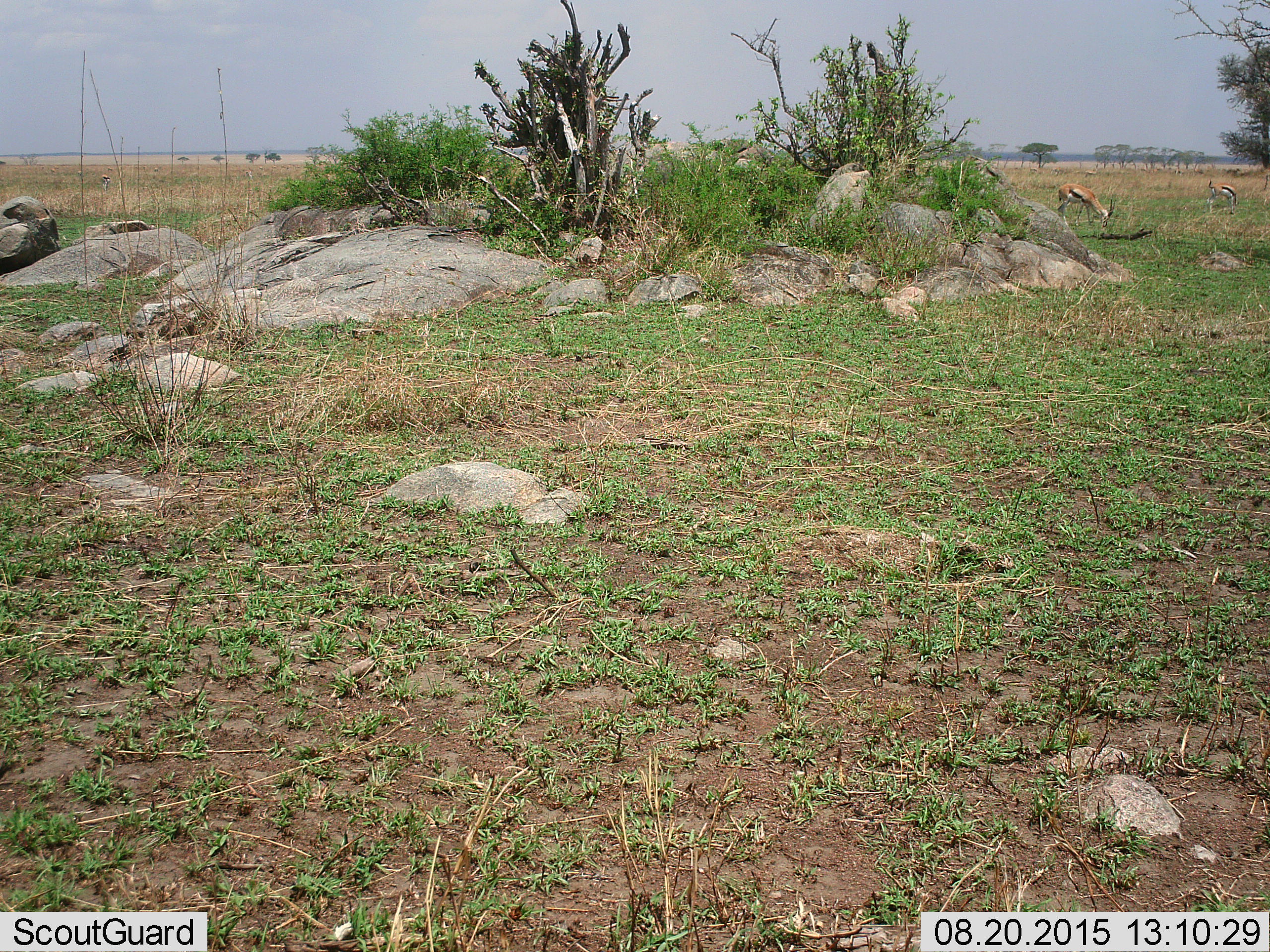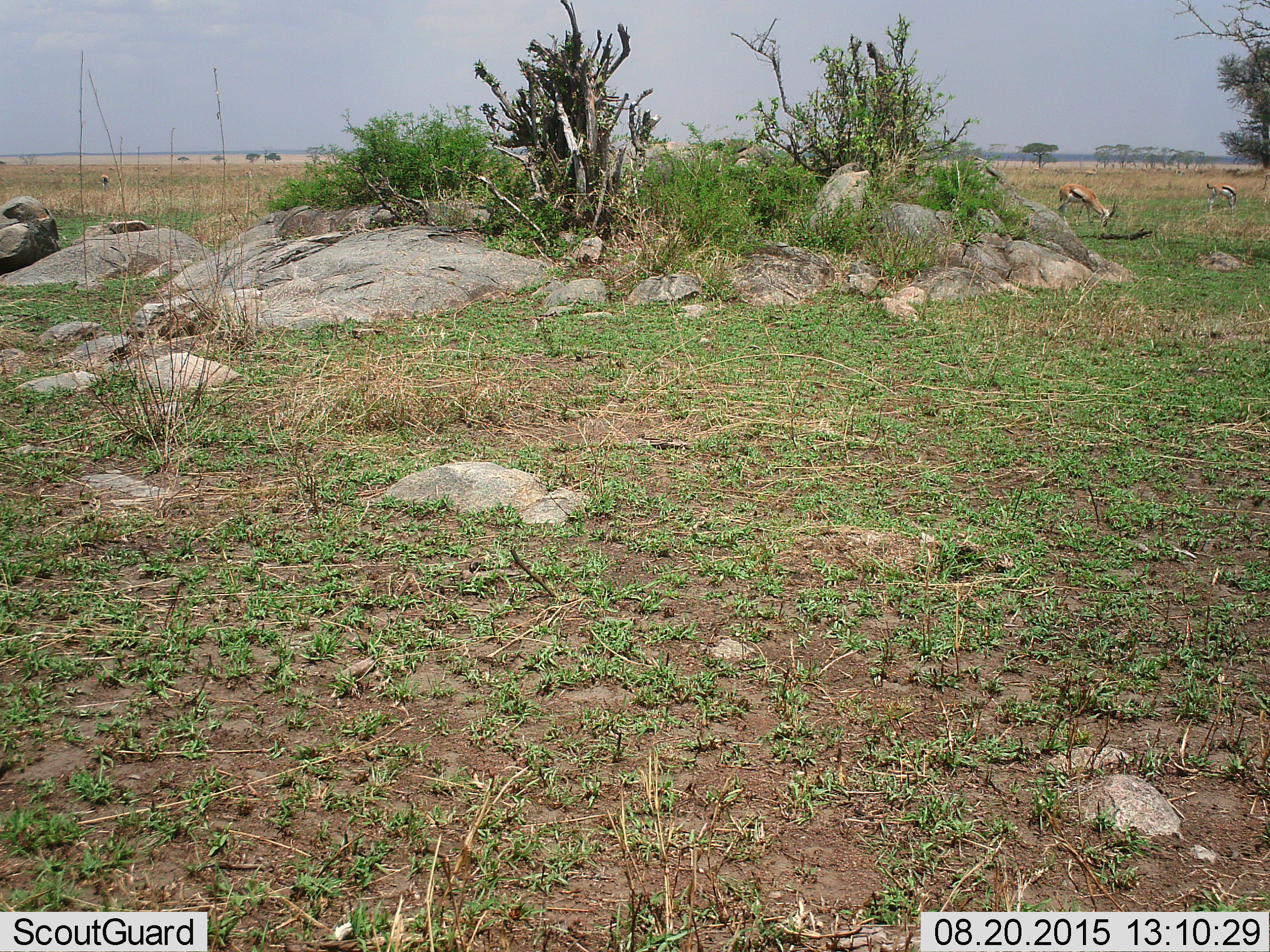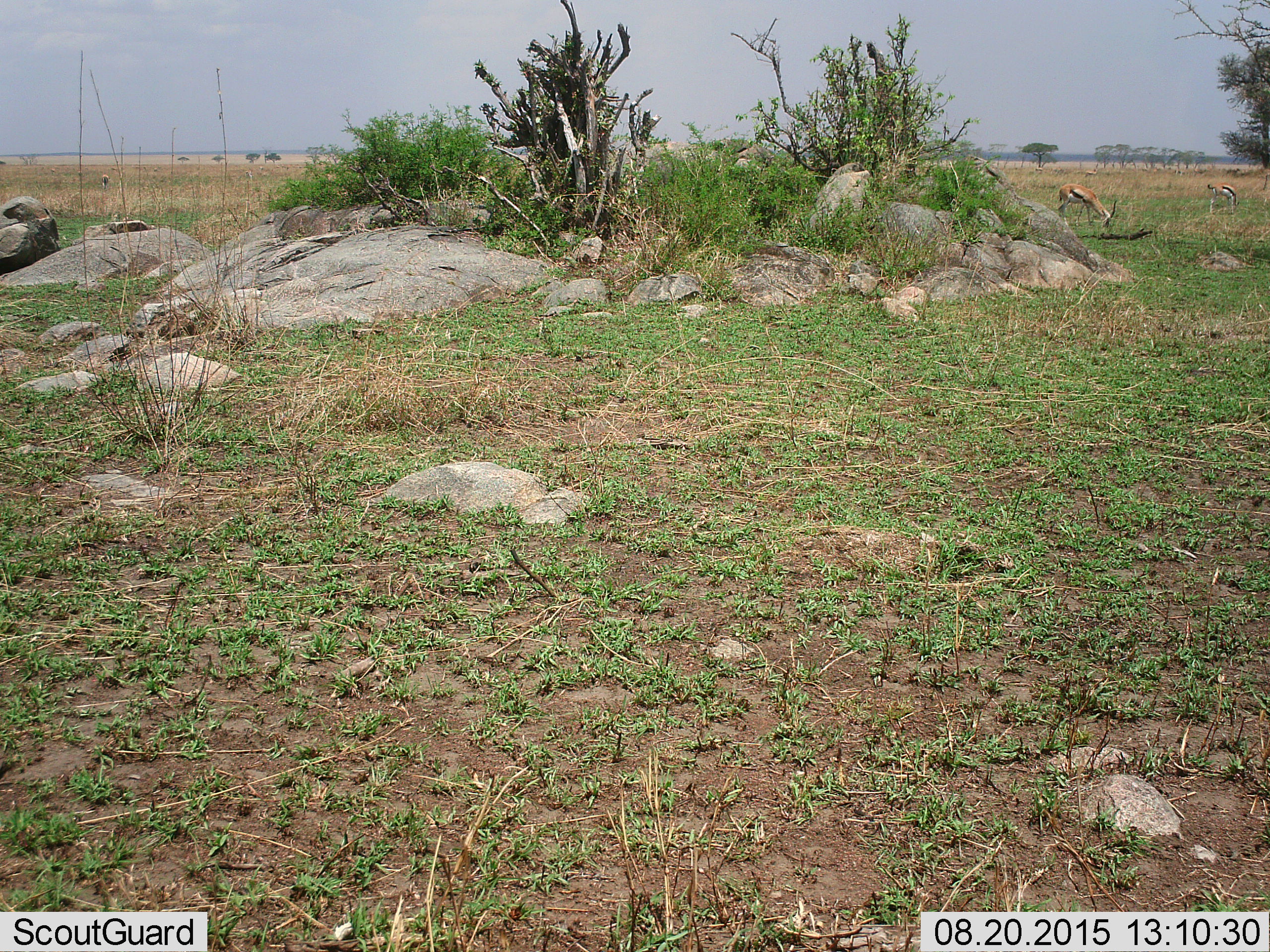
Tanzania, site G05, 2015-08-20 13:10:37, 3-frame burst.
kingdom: Animalia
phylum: Chordata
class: Mammalia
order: Artiodactyla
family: Bovidae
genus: Eudorcas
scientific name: Eudorcas thomsonii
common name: thomson's gazelle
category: gazellethomsons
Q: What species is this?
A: Gazellethomsons (thomson's gazelle) (Eudorcas thomsonii).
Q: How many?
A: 3.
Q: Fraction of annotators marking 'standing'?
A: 80%.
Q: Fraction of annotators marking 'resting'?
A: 0%.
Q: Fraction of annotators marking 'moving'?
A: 0%.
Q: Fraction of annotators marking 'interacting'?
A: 10%.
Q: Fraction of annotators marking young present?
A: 10%.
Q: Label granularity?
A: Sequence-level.